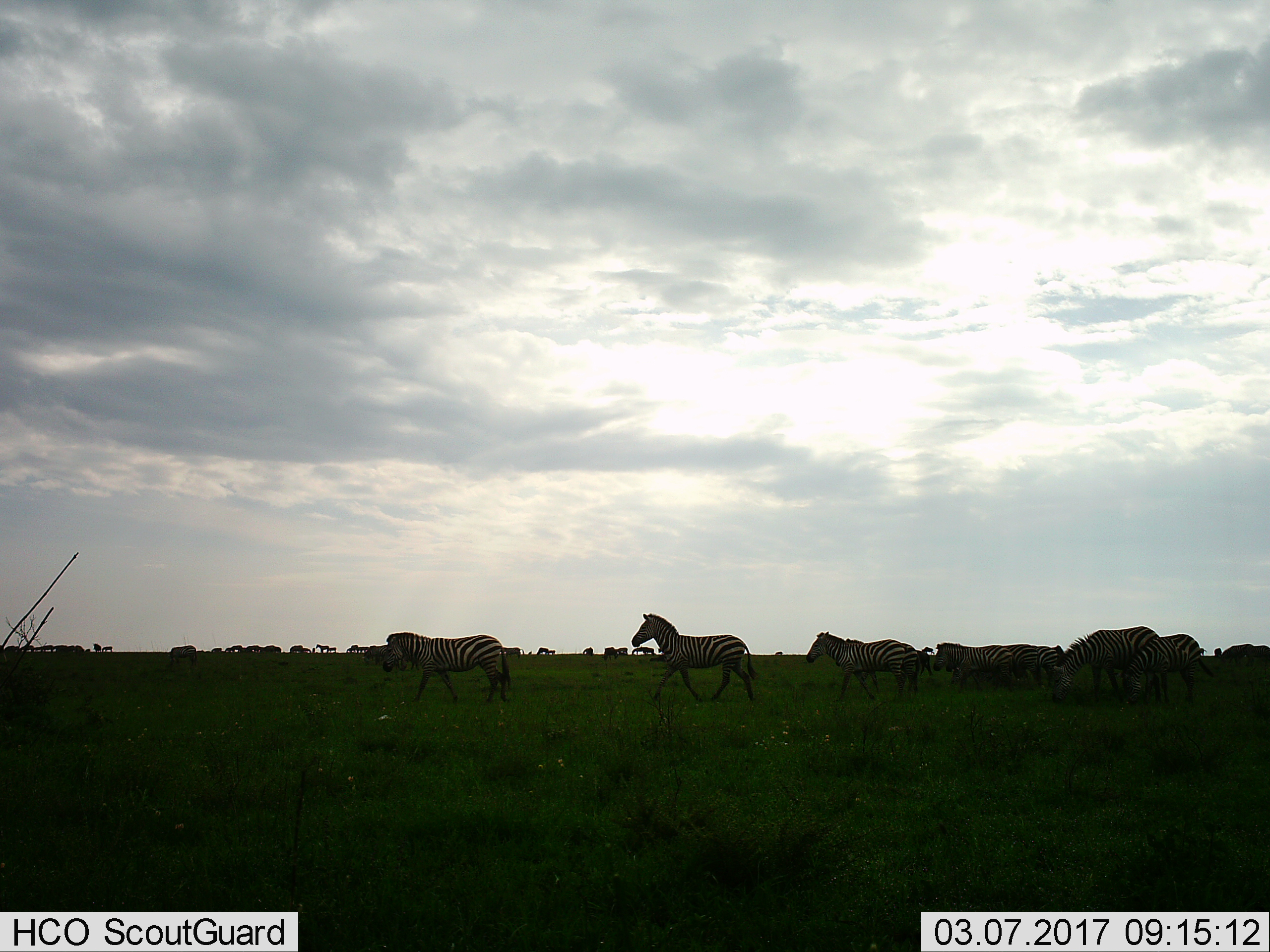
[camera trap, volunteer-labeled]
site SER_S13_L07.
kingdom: Animalia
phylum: Chordata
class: Mammalia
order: Perissodactyla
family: Equidae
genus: Equus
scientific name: Equus quagga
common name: plains zebra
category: zebraplains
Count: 11-50.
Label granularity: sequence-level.